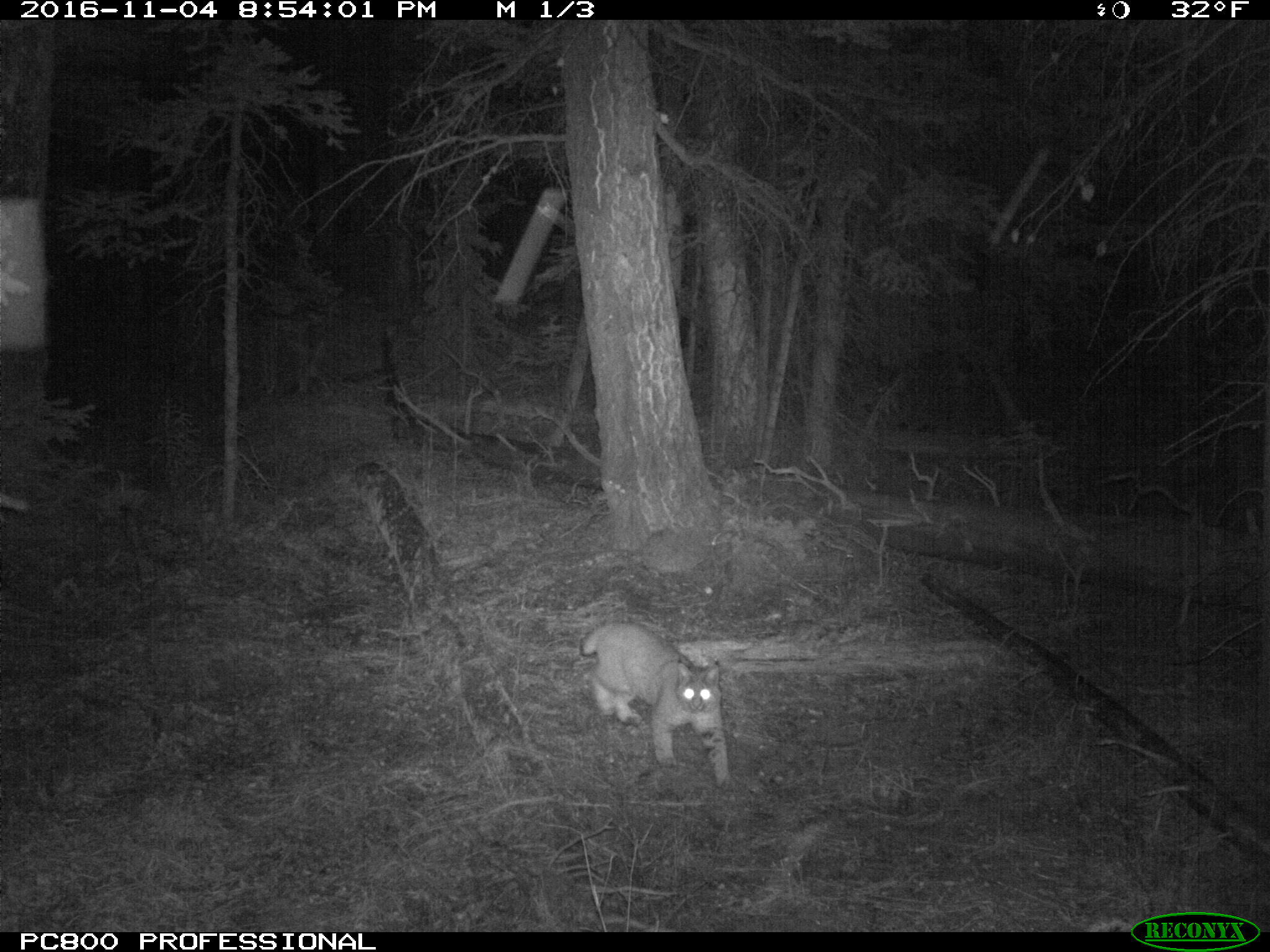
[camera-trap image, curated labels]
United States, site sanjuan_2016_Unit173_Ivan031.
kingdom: Animalia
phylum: Chordata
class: Mammalia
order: Carnivora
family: Felidae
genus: Lynx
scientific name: Lynx rufus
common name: bobcat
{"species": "Lynx rufus (bobcat)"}